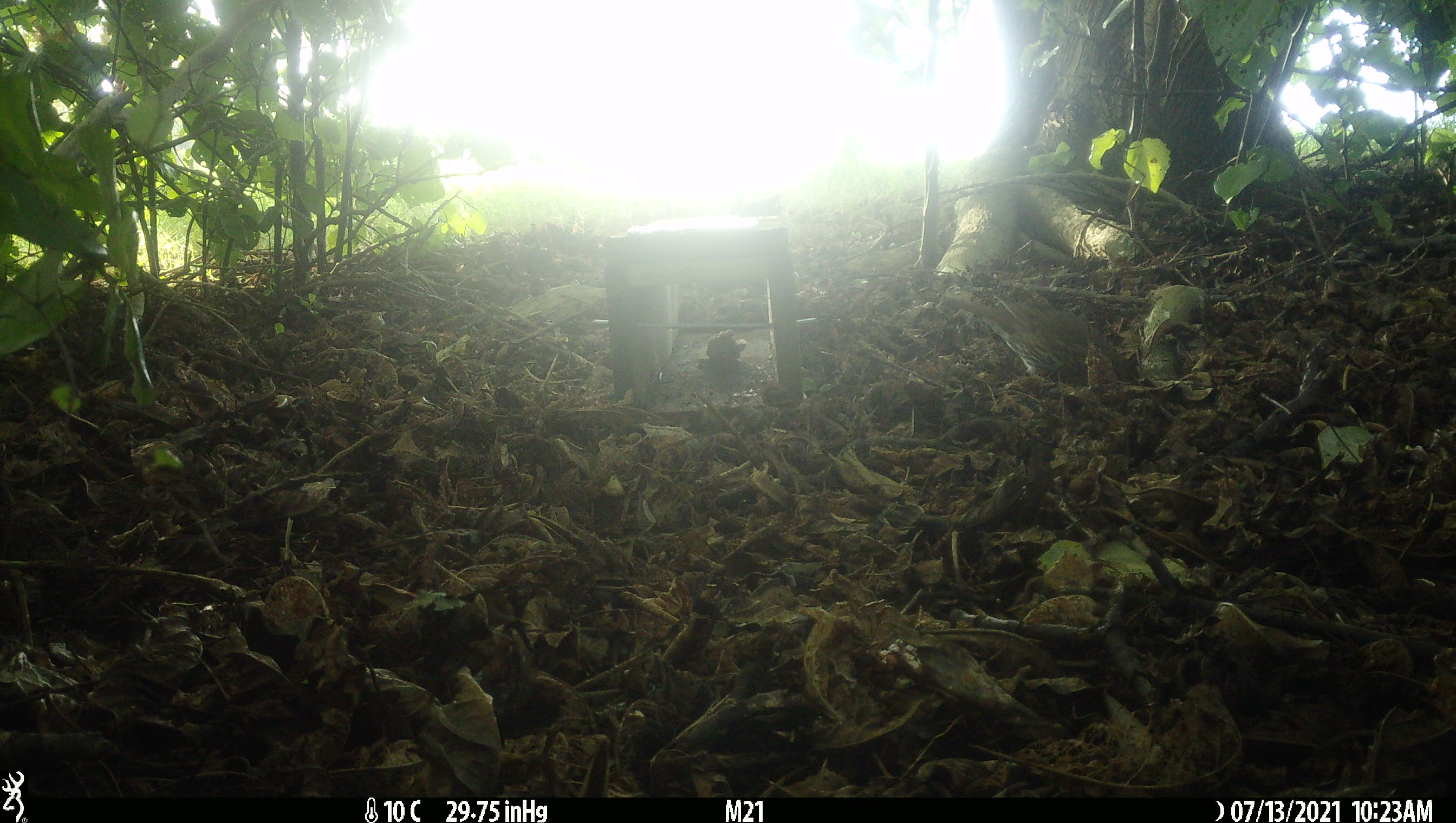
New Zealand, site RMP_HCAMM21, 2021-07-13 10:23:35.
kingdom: Animalia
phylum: Chordata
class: Aves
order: Passeriformes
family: Turdidae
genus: Turdus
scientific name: Turdus philomelos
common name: song thrush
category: thrush